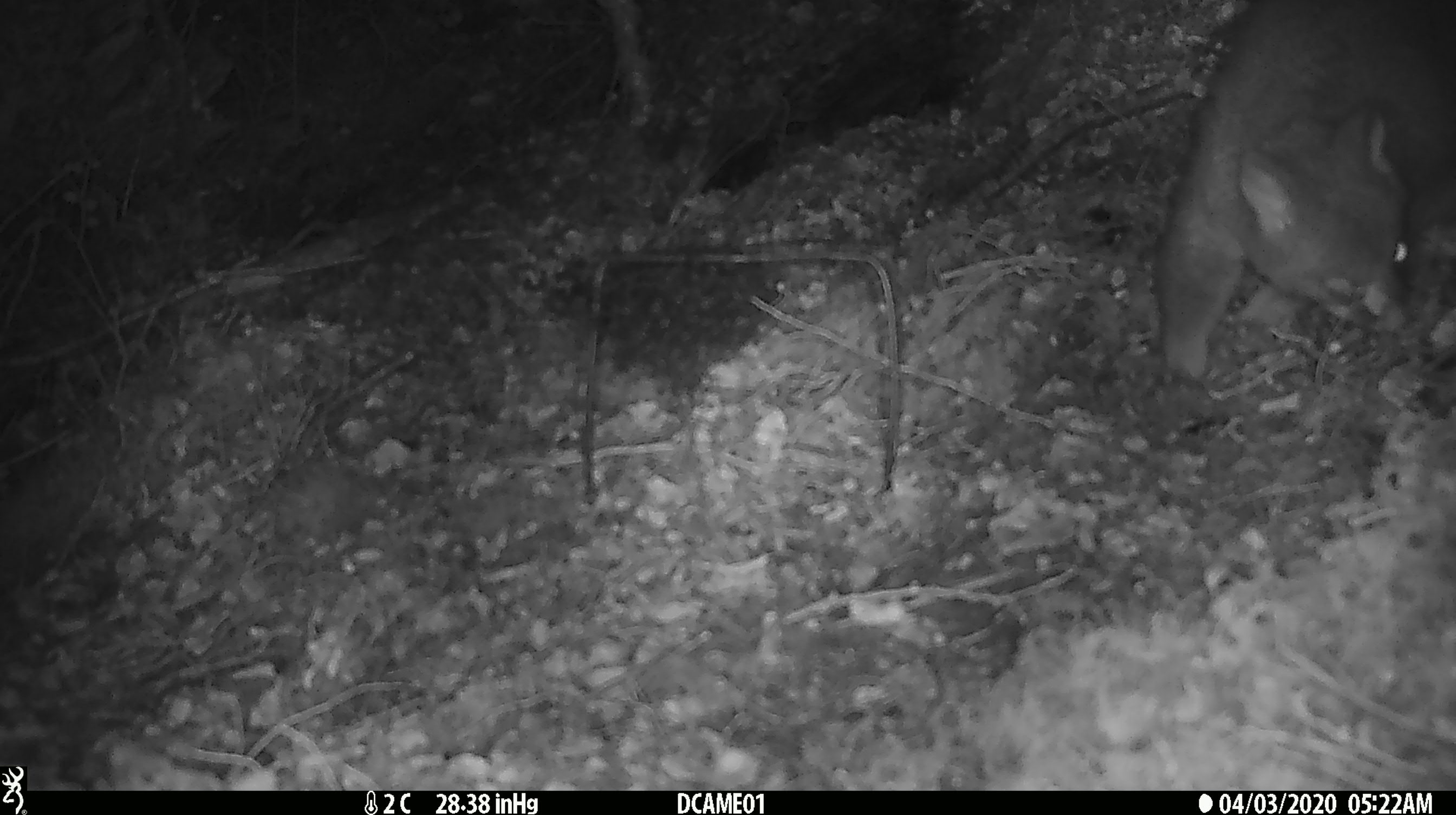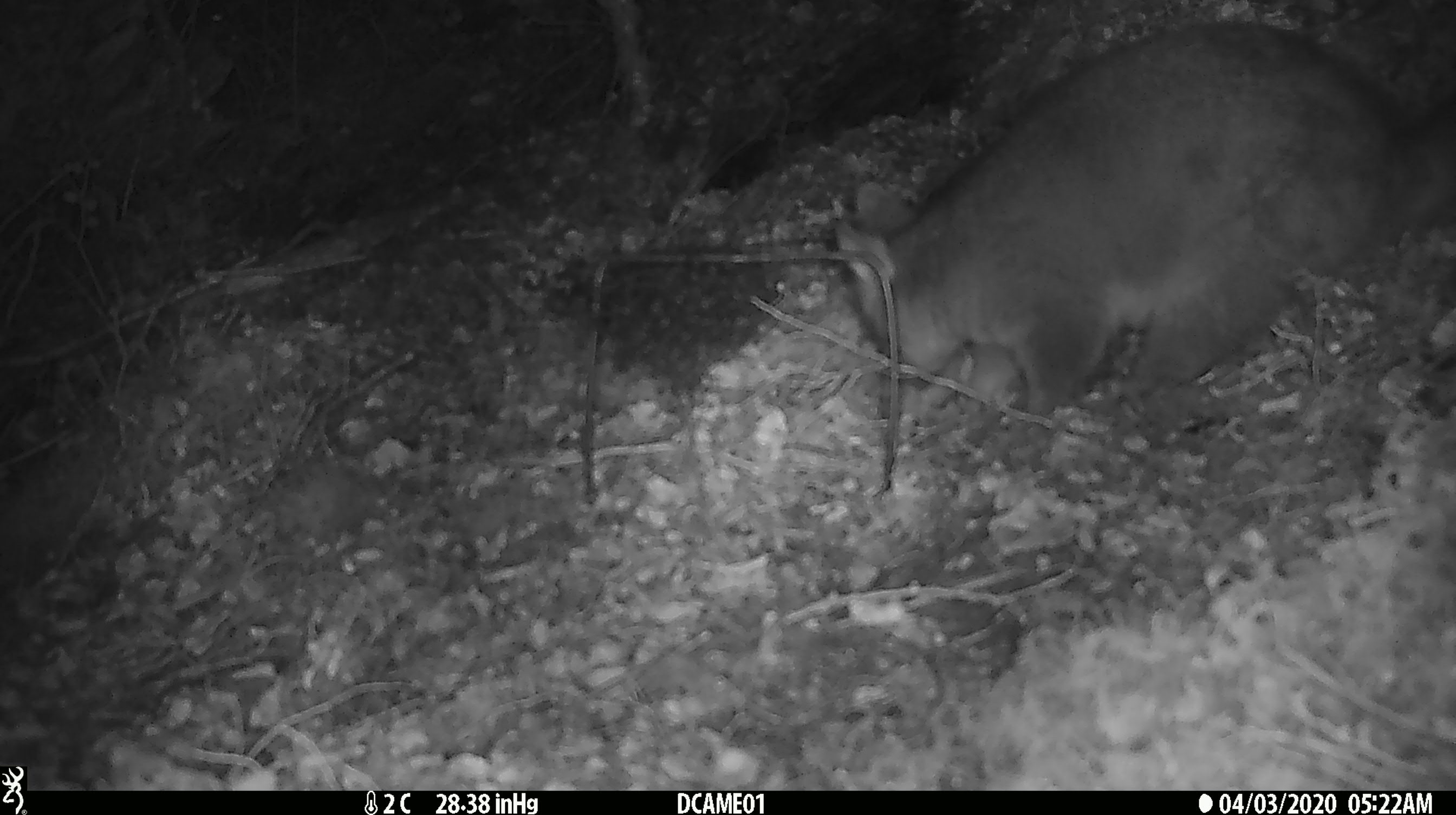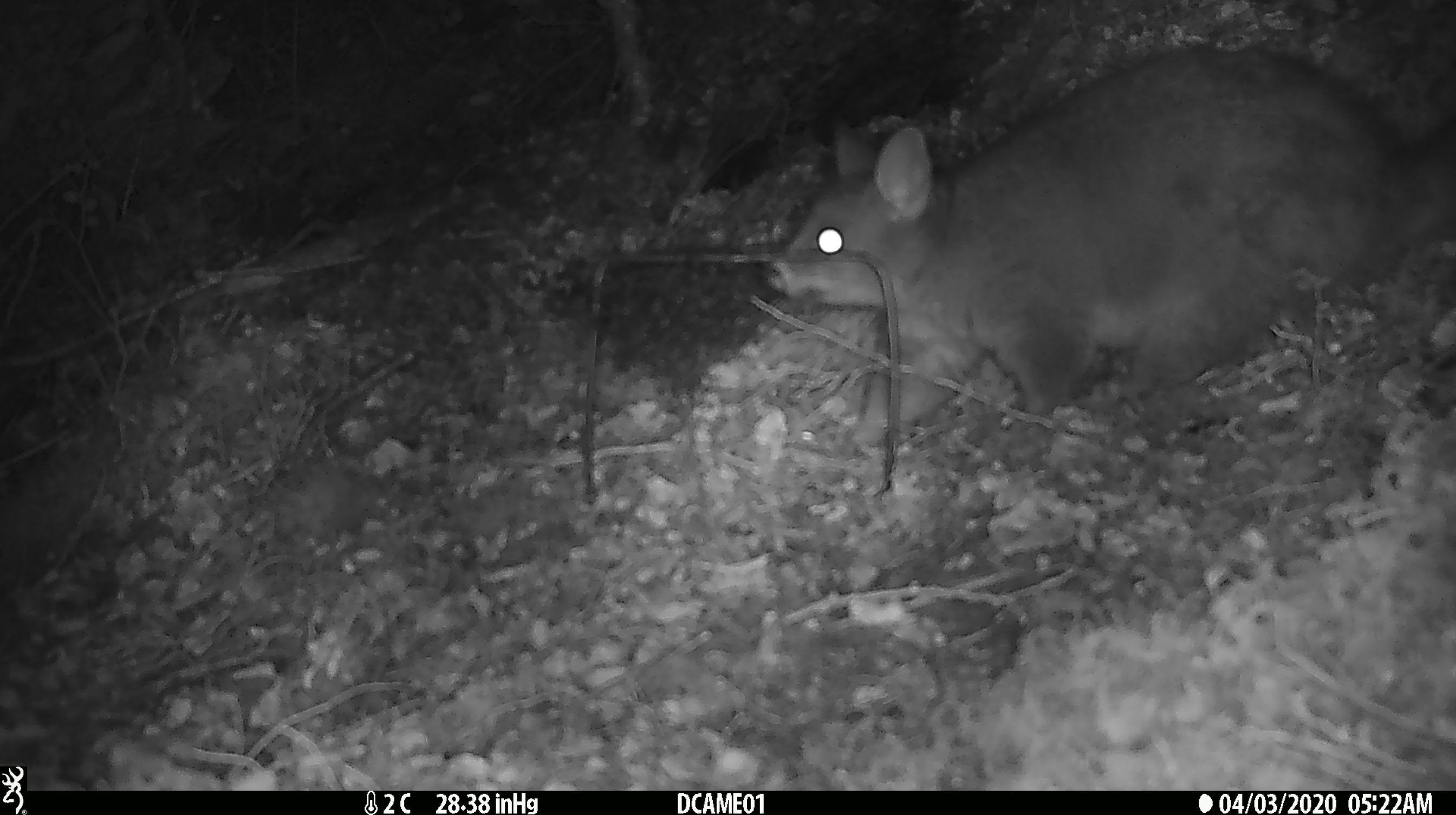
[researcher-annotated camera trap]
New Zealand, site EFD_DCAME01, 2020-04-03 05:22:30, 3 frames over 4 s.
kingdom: Animalia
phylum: Chordata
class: Mammalia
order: Diprotodontia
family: Phalangeridae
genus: Trichosurus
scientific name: Trichosurus vulpecula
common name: common brushtail possum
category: possum